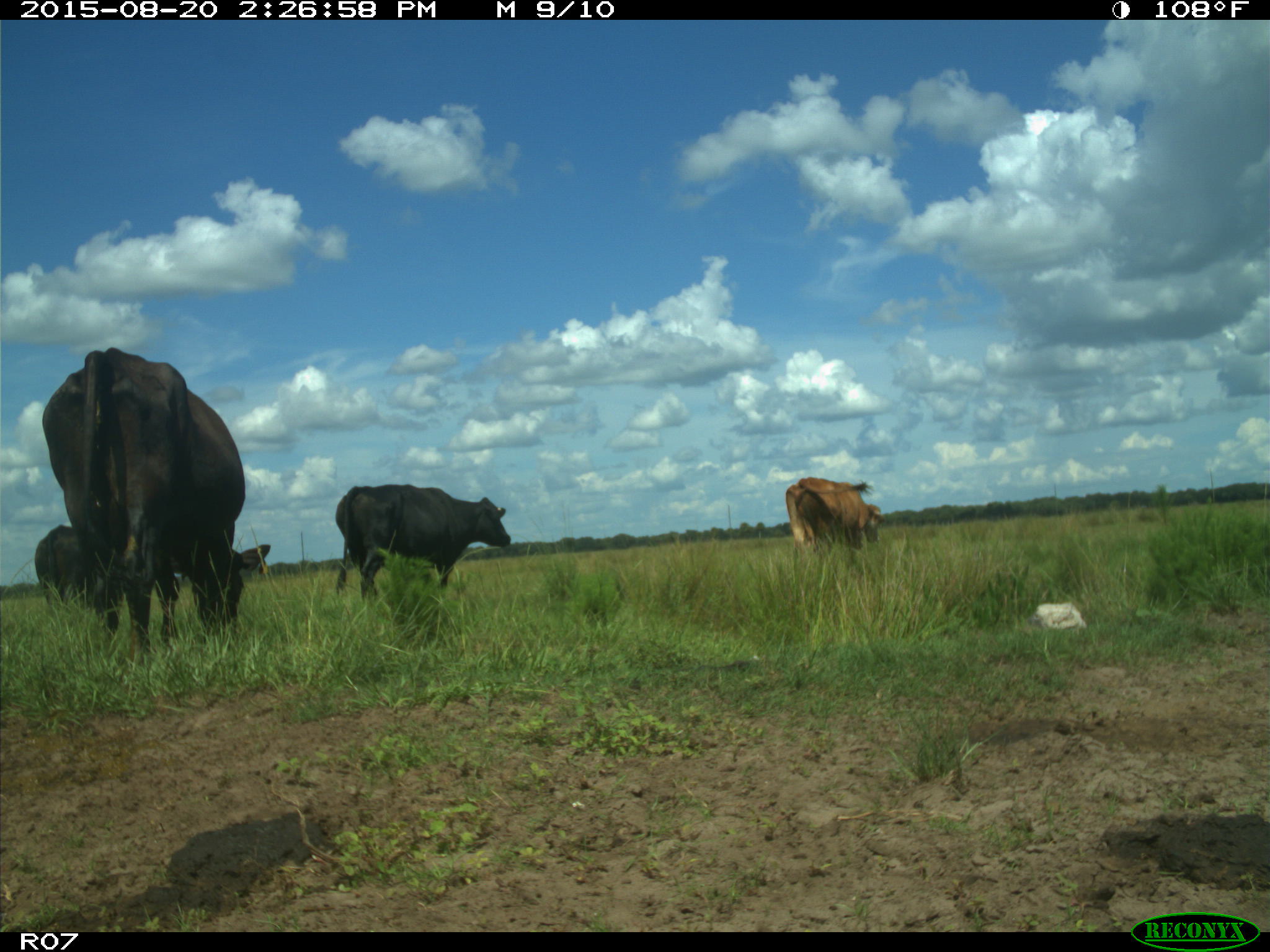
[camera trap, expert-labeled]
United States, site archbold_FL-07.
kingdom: Animalia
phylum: Chordata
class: Mammalia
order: Artiodactyla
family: Bovidae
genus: Bos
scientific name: Bos taurus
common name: domestic cow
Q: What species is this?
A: Bos taurus (domestic cow).